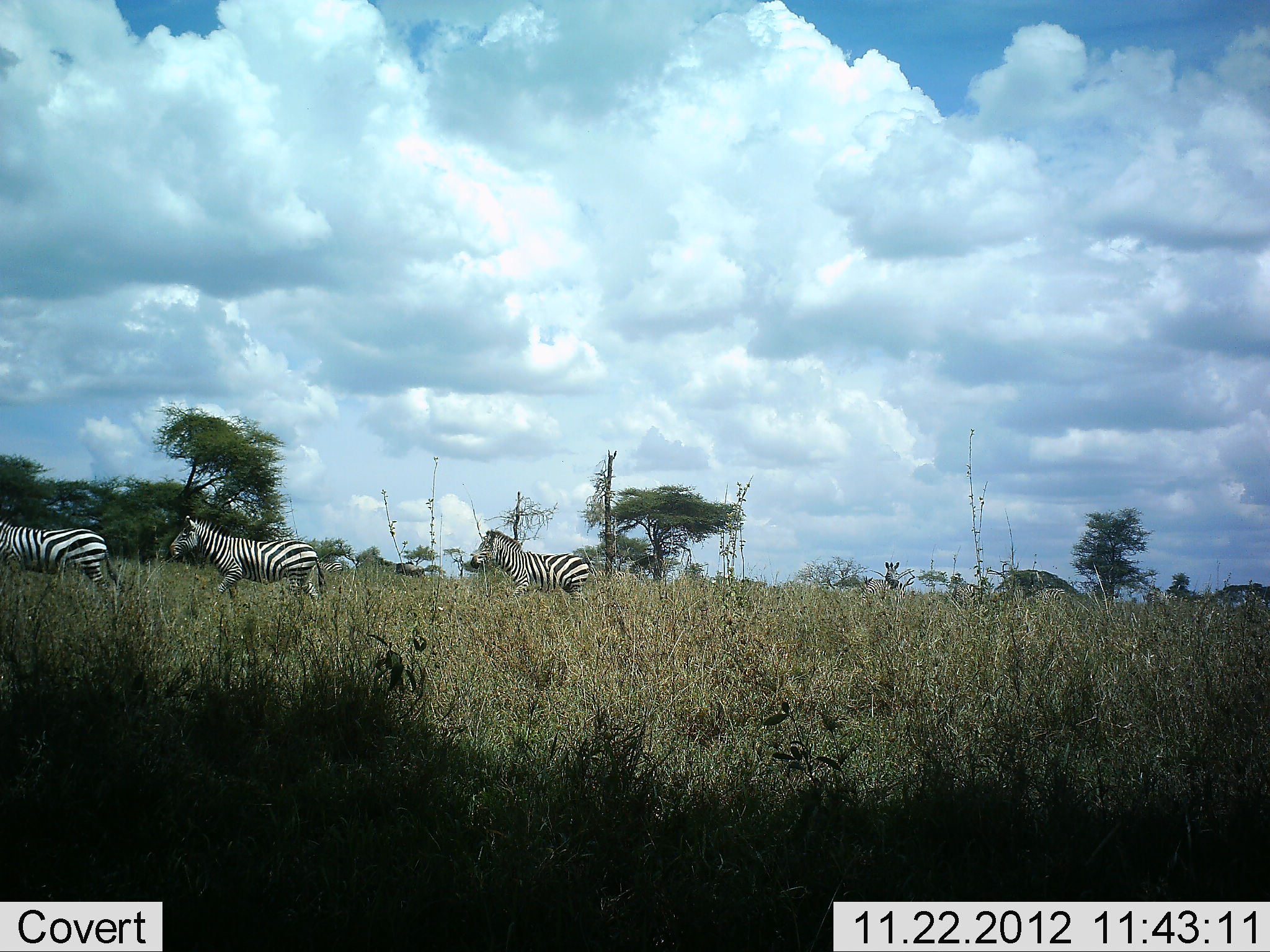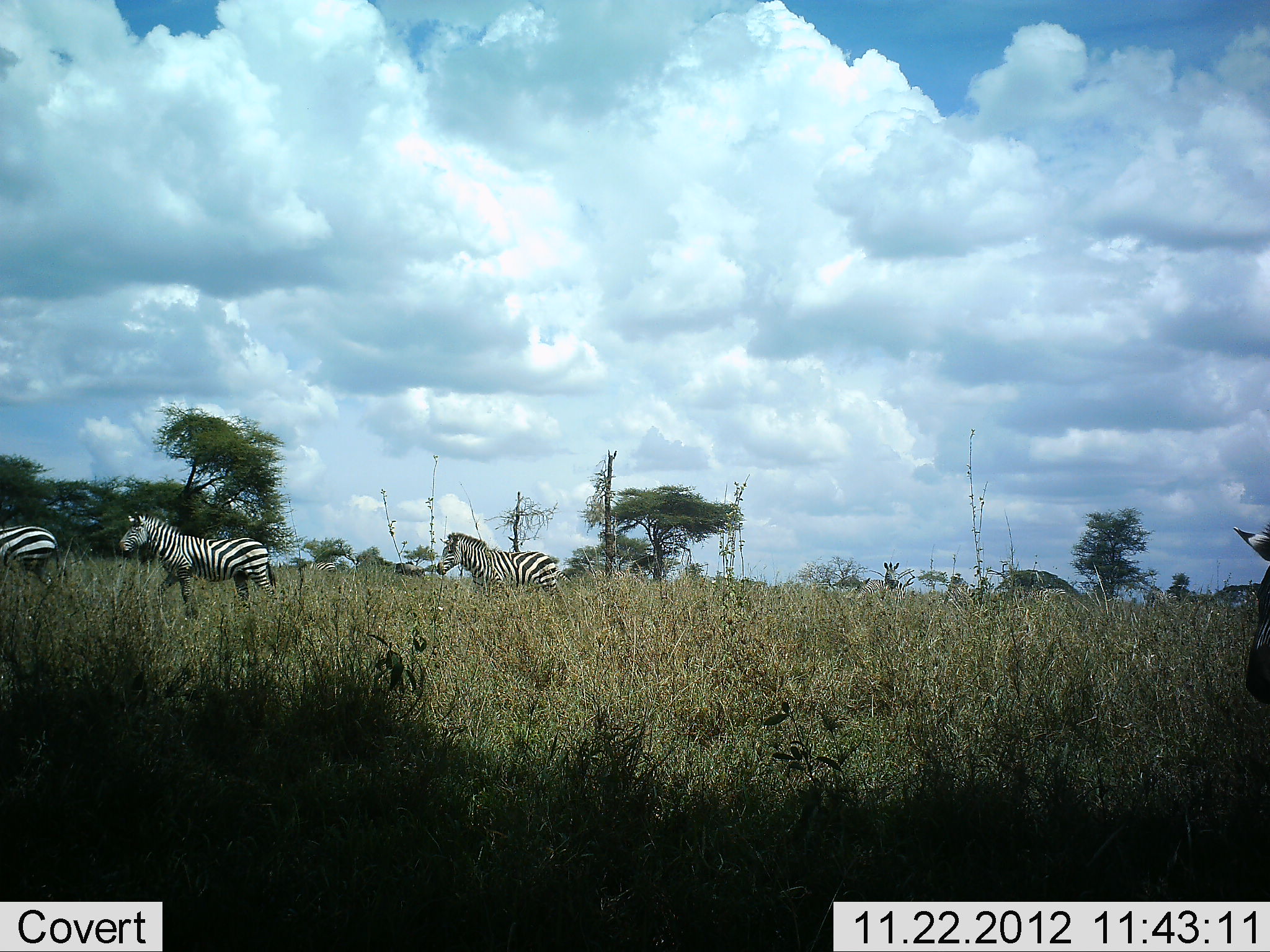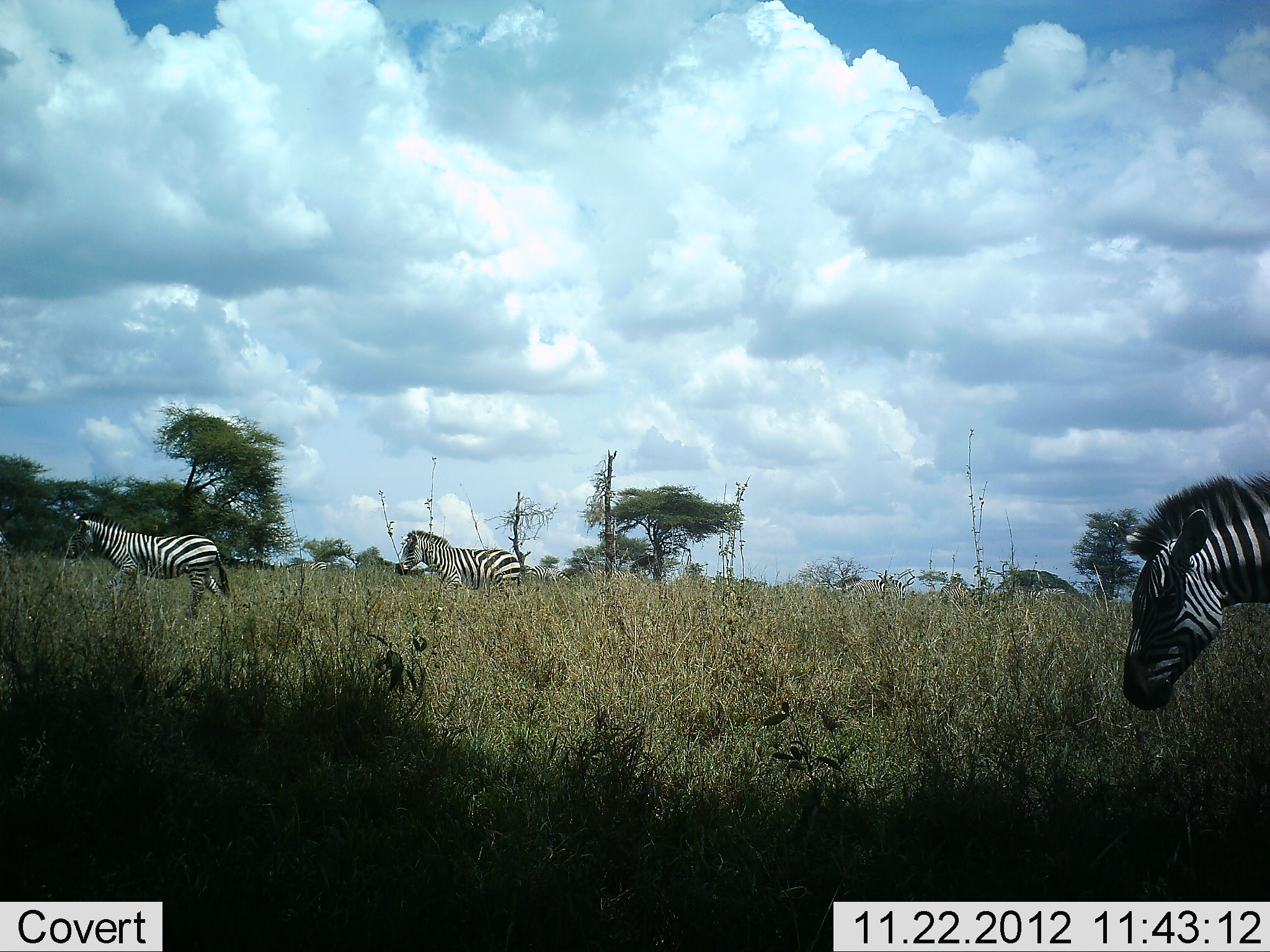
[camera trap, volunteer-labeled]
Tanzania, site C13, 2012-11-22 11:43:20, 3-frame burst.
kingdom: Animalia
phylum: Chordata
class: Mammalia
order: Perissodactyla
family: Equidae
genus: Equus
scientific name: Equus quagga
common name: plains zebra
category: zebra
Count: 5.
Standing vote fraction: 20%.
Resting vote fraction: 0%.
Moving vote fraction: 90%.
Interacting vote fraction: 0%.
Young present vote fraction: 0%.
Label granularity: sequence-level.